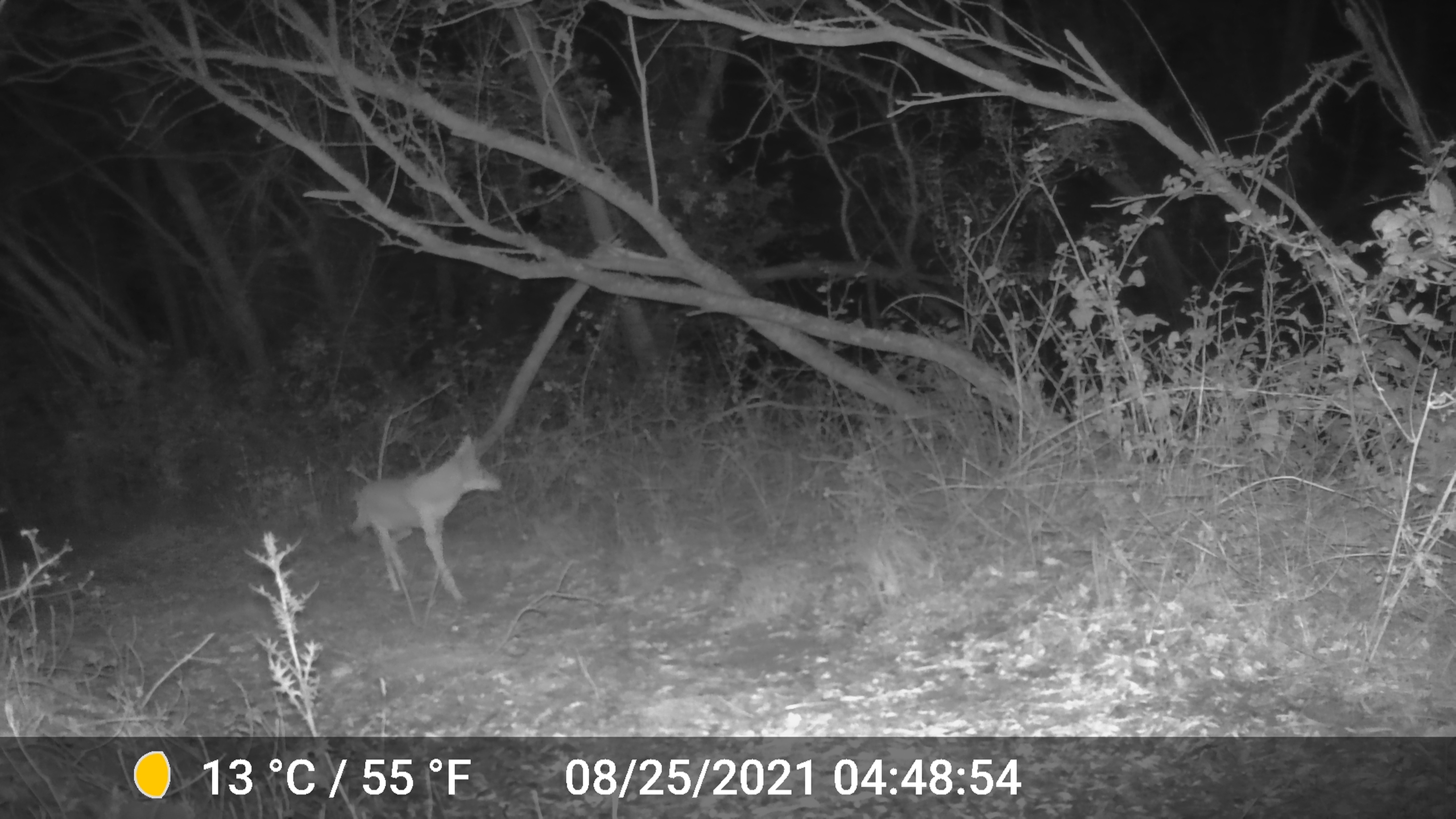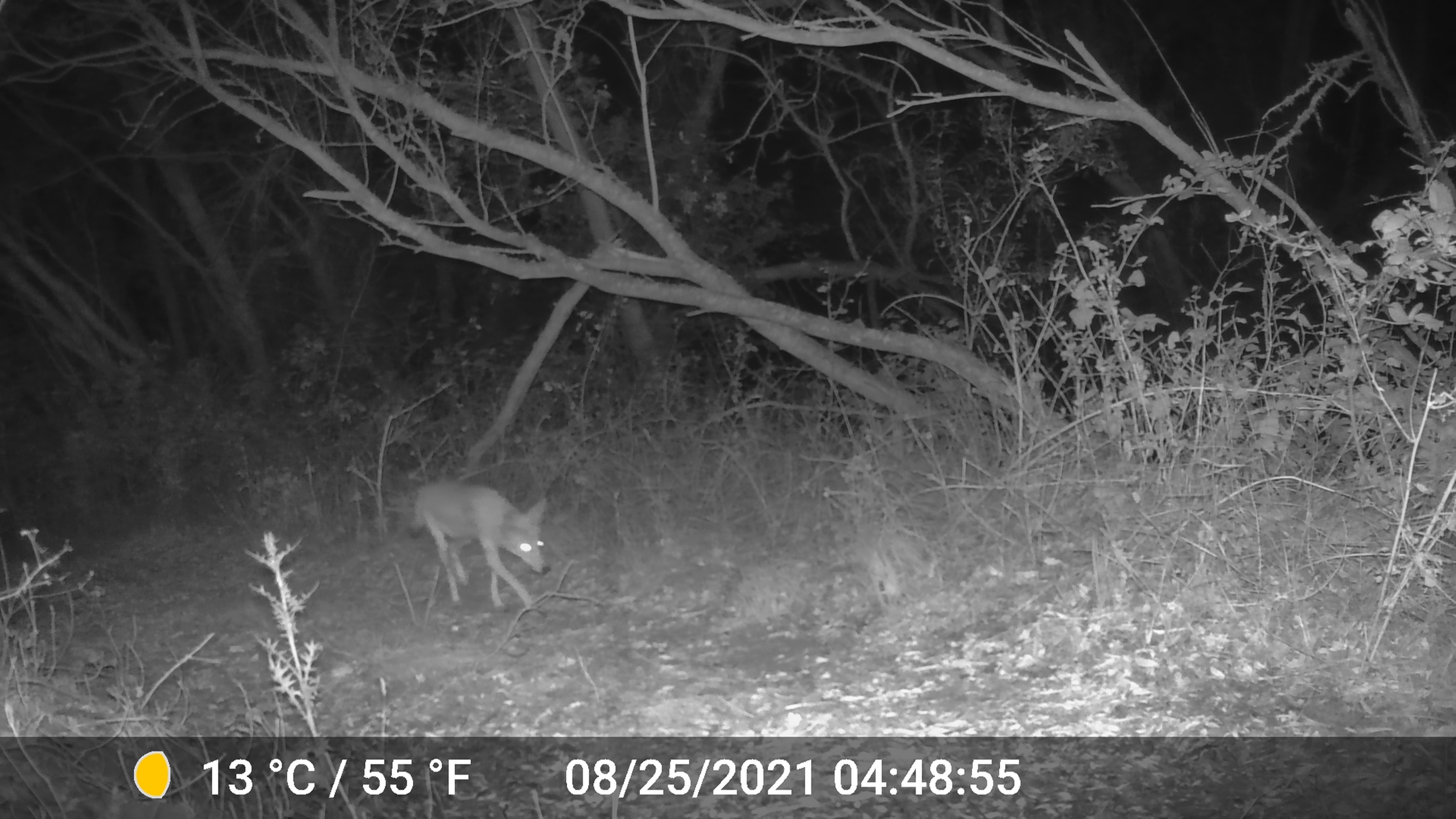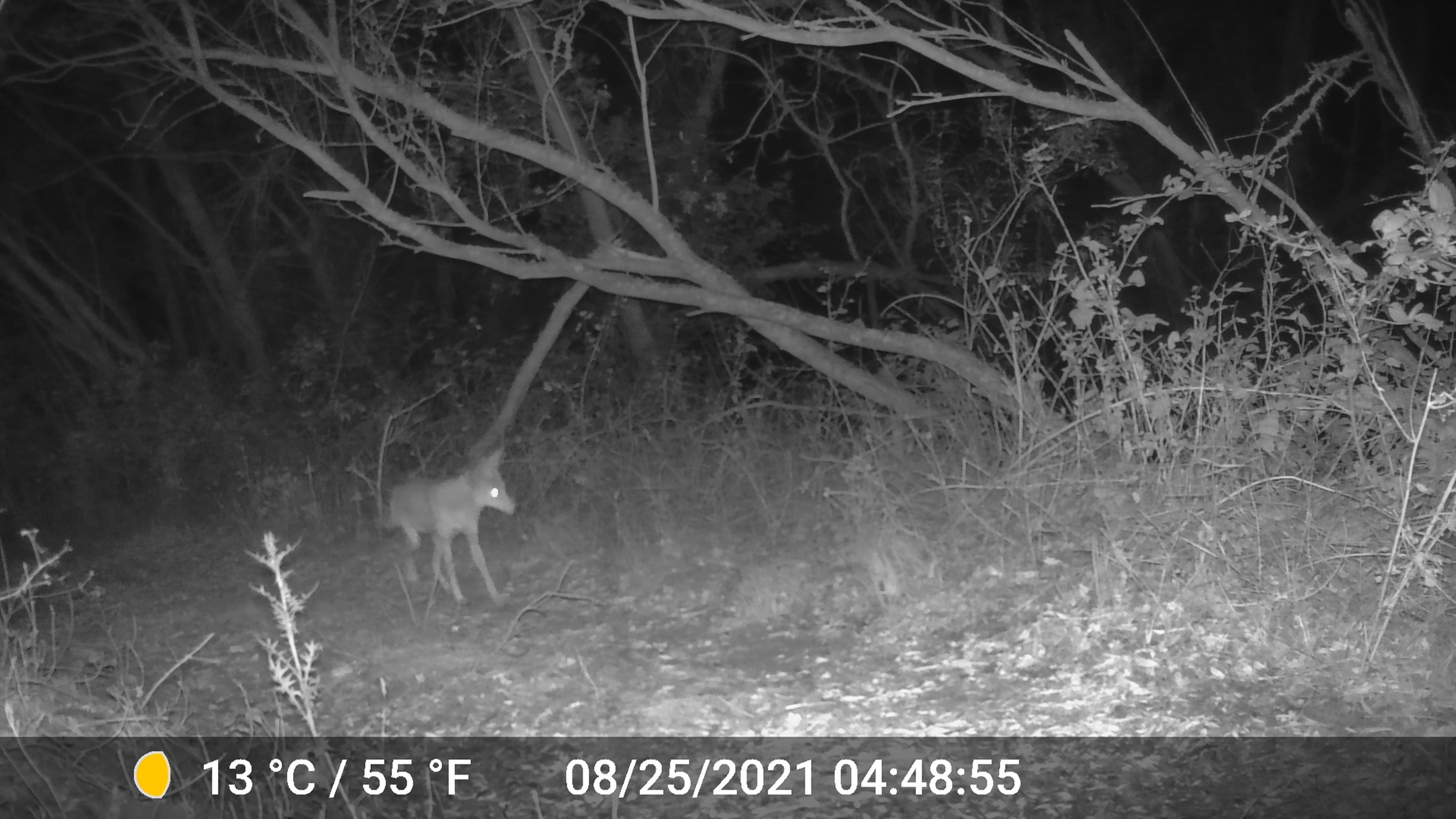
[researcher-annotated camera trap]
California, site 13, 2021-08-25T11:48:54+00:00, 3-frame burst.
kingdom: Animalia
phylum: Chordata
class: Mammalia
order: Carnivora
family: Canidae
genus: Canis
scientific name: Canis latrans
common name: coyote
Coyote (Canis latrans).